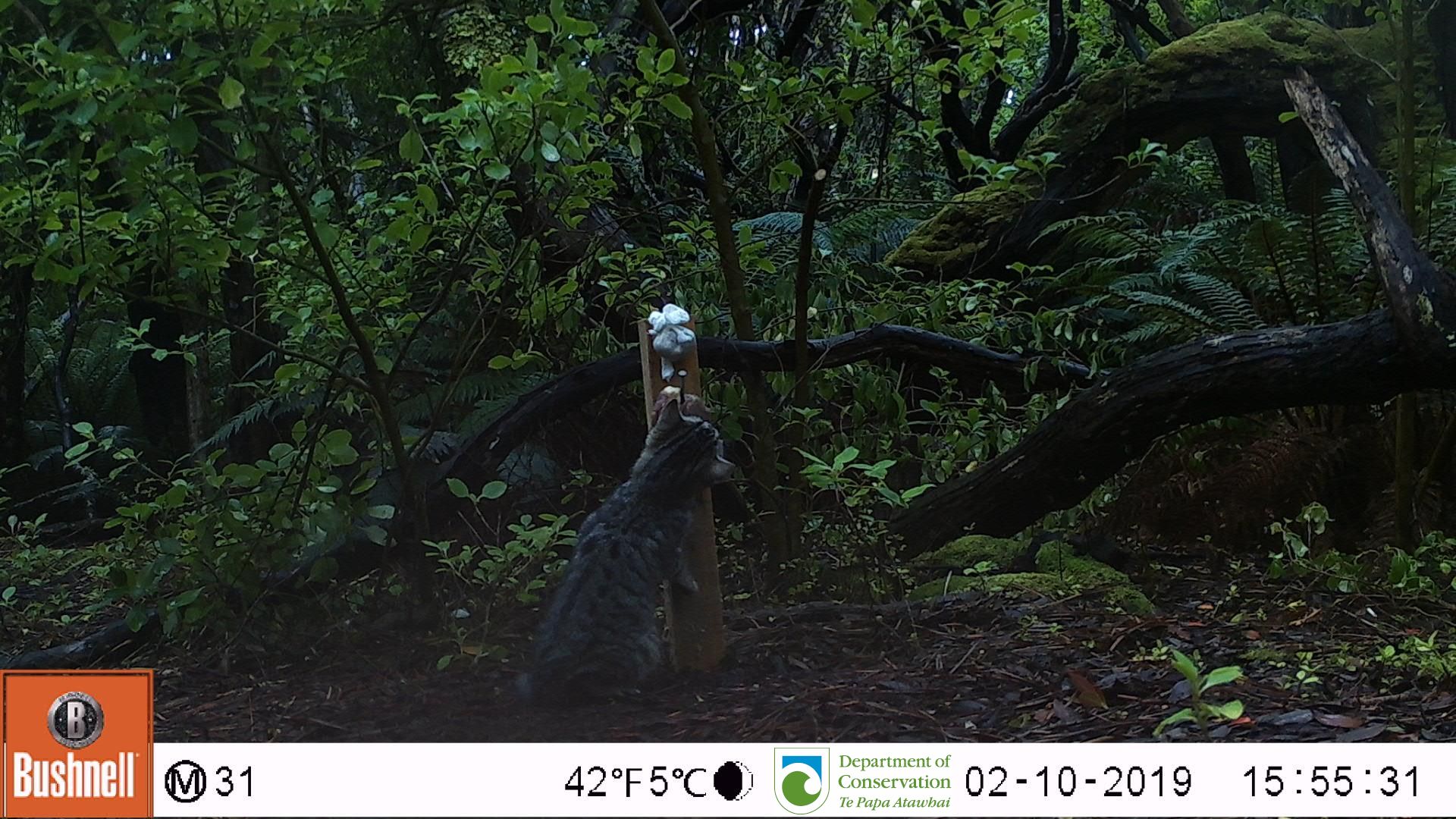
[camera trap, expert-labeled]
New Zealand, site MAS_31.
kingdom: Animalia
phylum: Chordata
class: Mammalia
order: Carnivora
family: Felidae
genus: Felis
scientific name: Felis catus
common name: domestic cat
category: cat